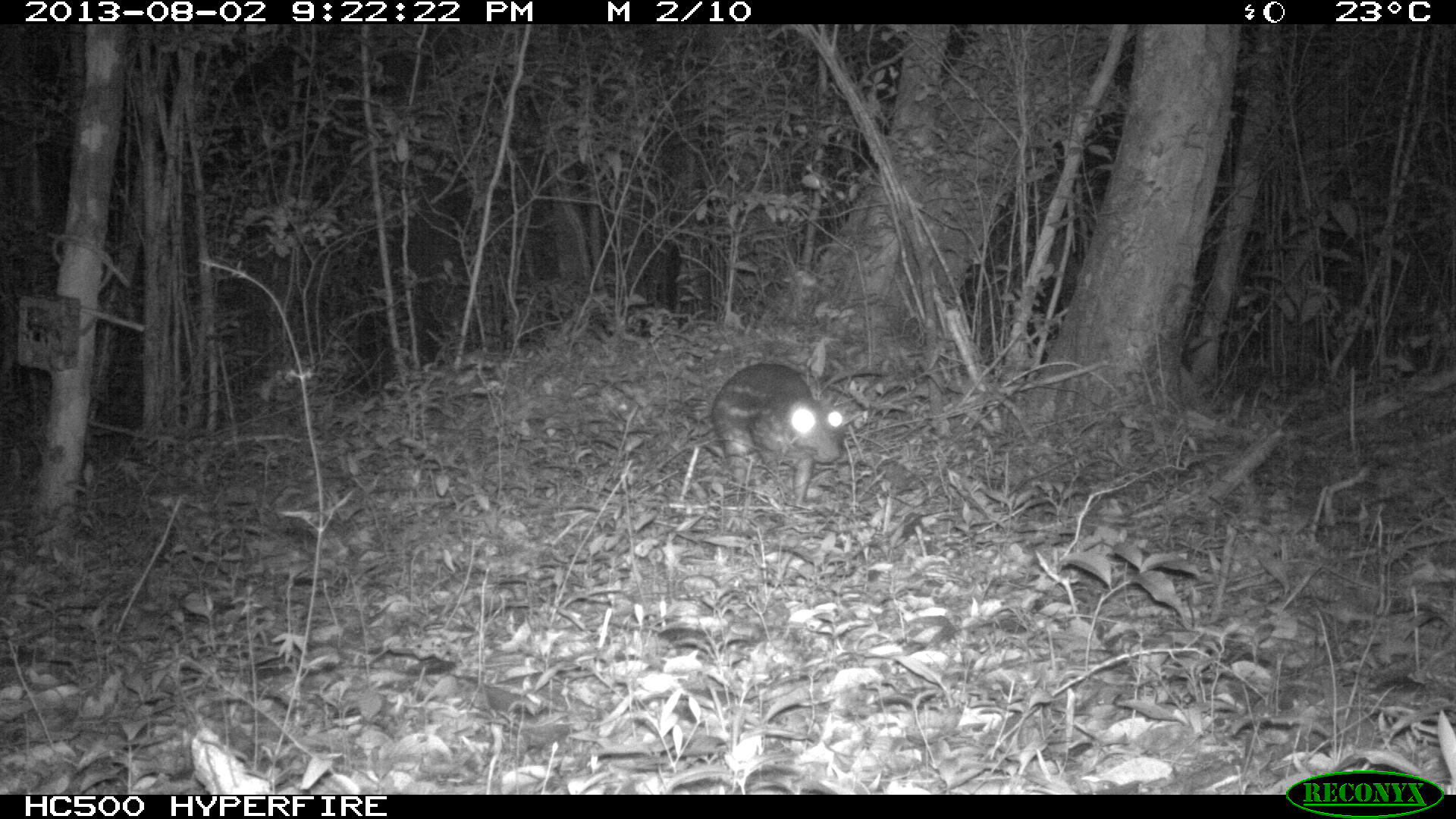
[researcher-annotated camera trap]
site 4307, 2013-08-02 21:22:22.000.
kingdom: Animalia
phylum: Chordata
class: Mammalia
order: Rodentia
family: Dasyproctidae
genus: Dasyprocta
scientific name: Dasyprocta punctata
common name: central american agouti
Dasyprocta punctata (central american agouti), count 1.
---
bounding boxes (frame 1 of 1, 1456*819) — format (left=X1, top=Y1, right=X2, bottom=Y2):
dasyprocta punctata: (left=709, top=361, right=848, bottom=510)